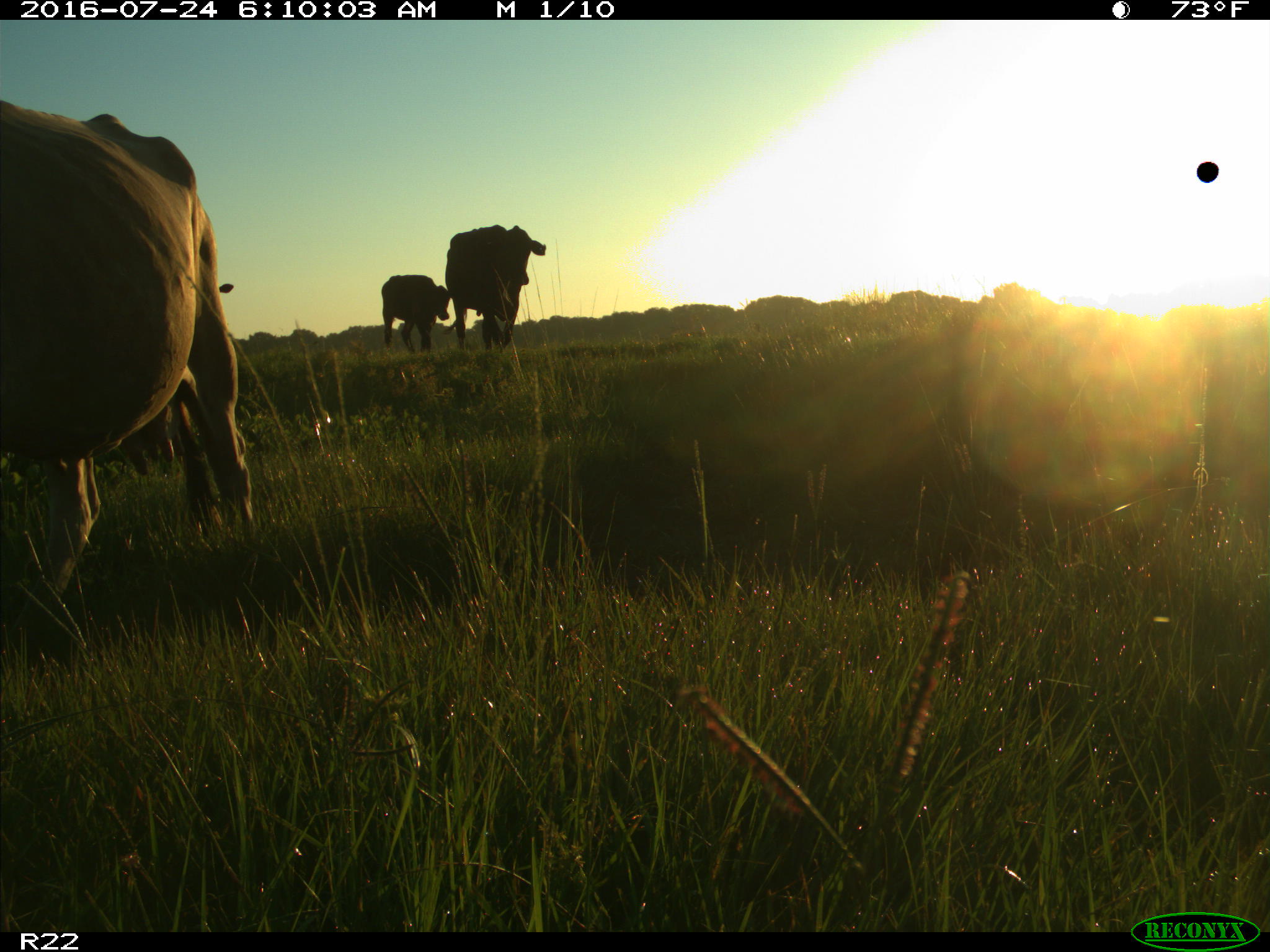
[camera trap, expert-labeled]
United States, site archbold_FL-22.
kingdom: Animalia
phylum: Chordata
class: Mammalia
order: Artiodactyla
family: Bovidae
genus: Bos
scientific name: Bos taurus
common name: domestic cow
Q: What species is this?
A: Bos taurus (domestic cow).